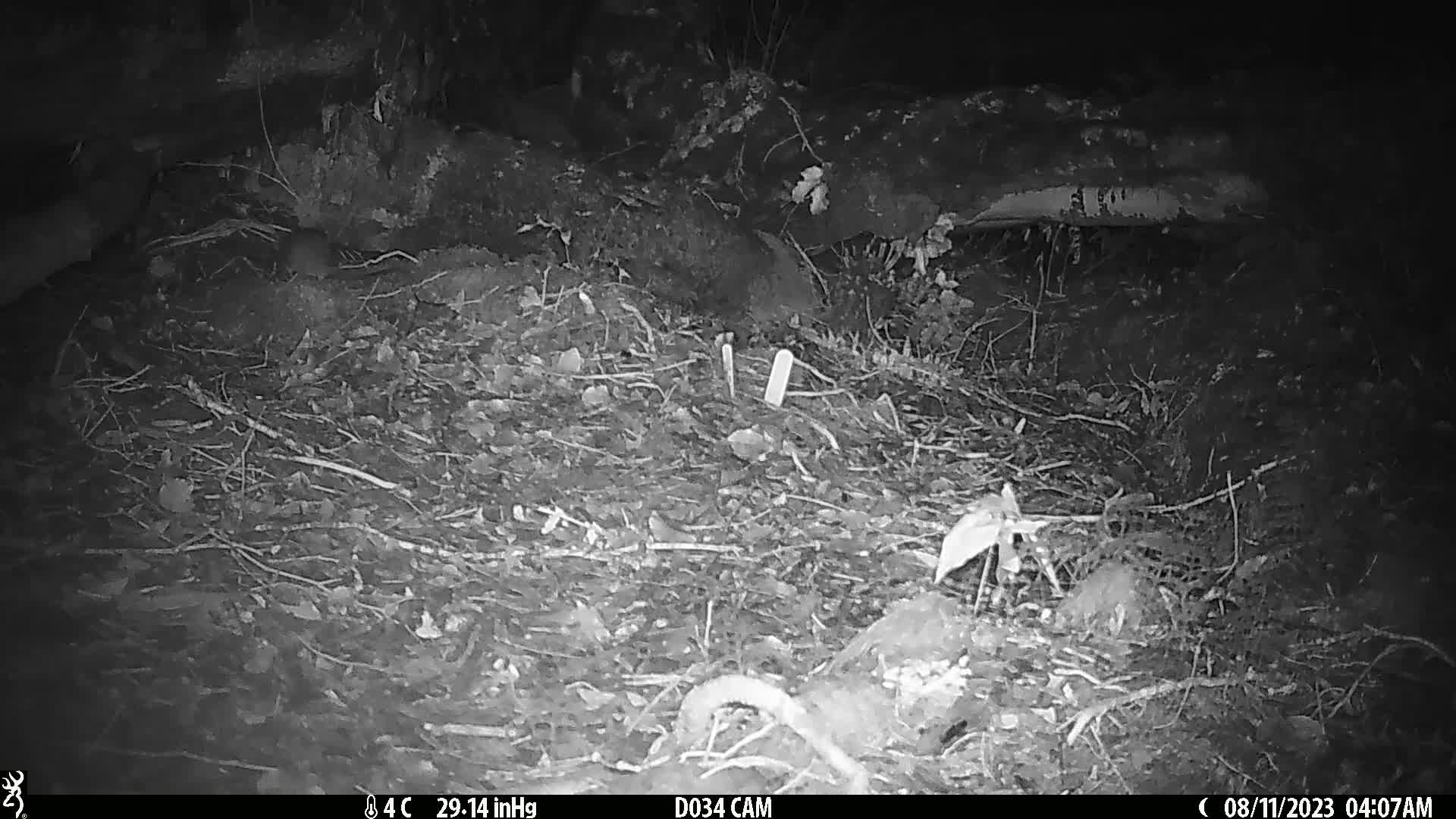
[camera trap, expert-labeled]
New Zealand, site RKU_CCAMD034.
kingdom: Animalia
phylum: Chordata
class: Mammalia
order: Rodentia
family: Muridae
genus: Rattus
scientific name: Rattus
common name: rat